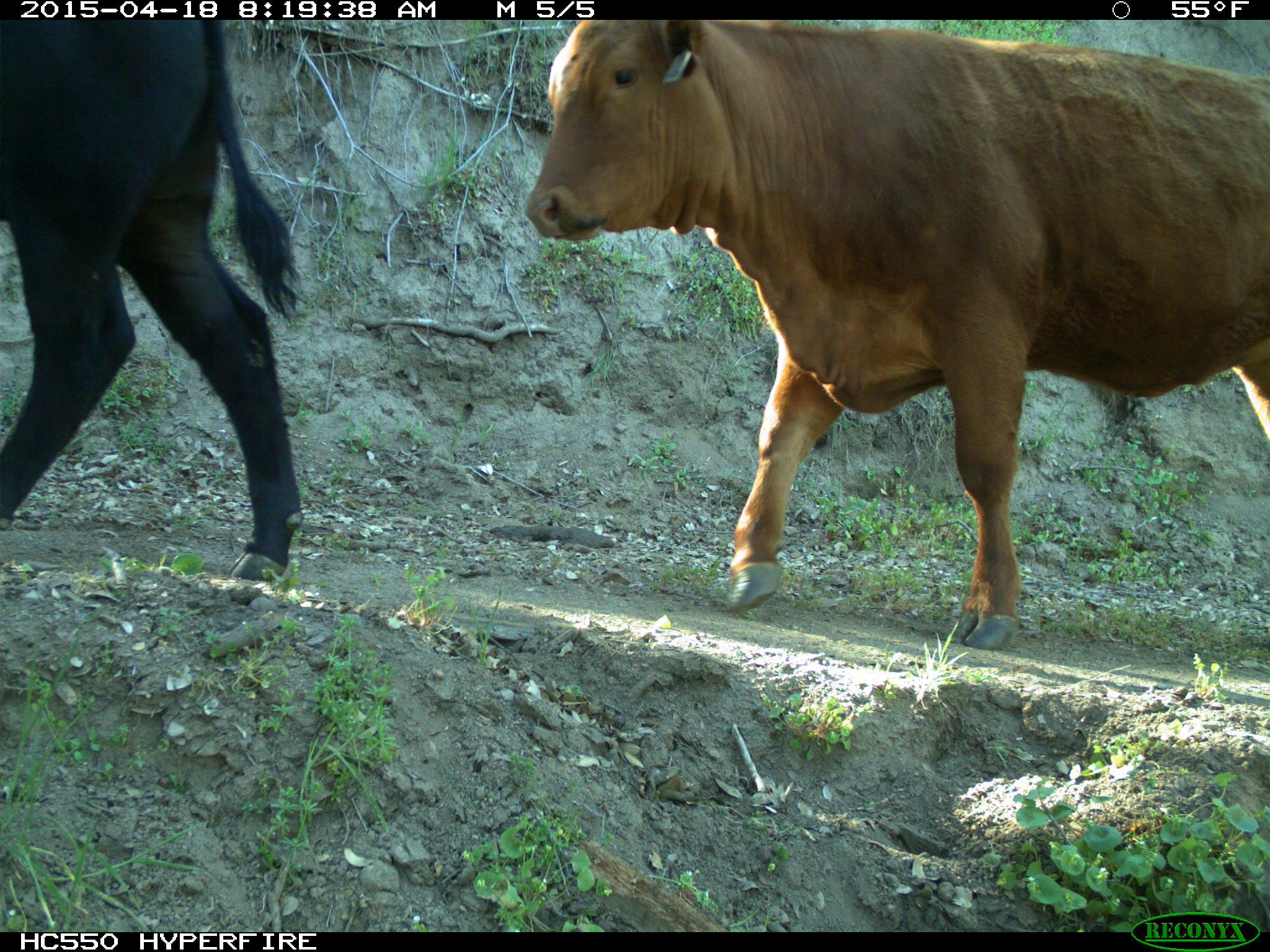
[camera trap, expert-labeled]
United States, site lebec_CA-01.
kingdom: Animalia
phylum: Chordata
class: Mammalia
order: Artiodactyla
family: Bovidae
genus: Bos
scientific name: Bos taurus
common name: domestic cow